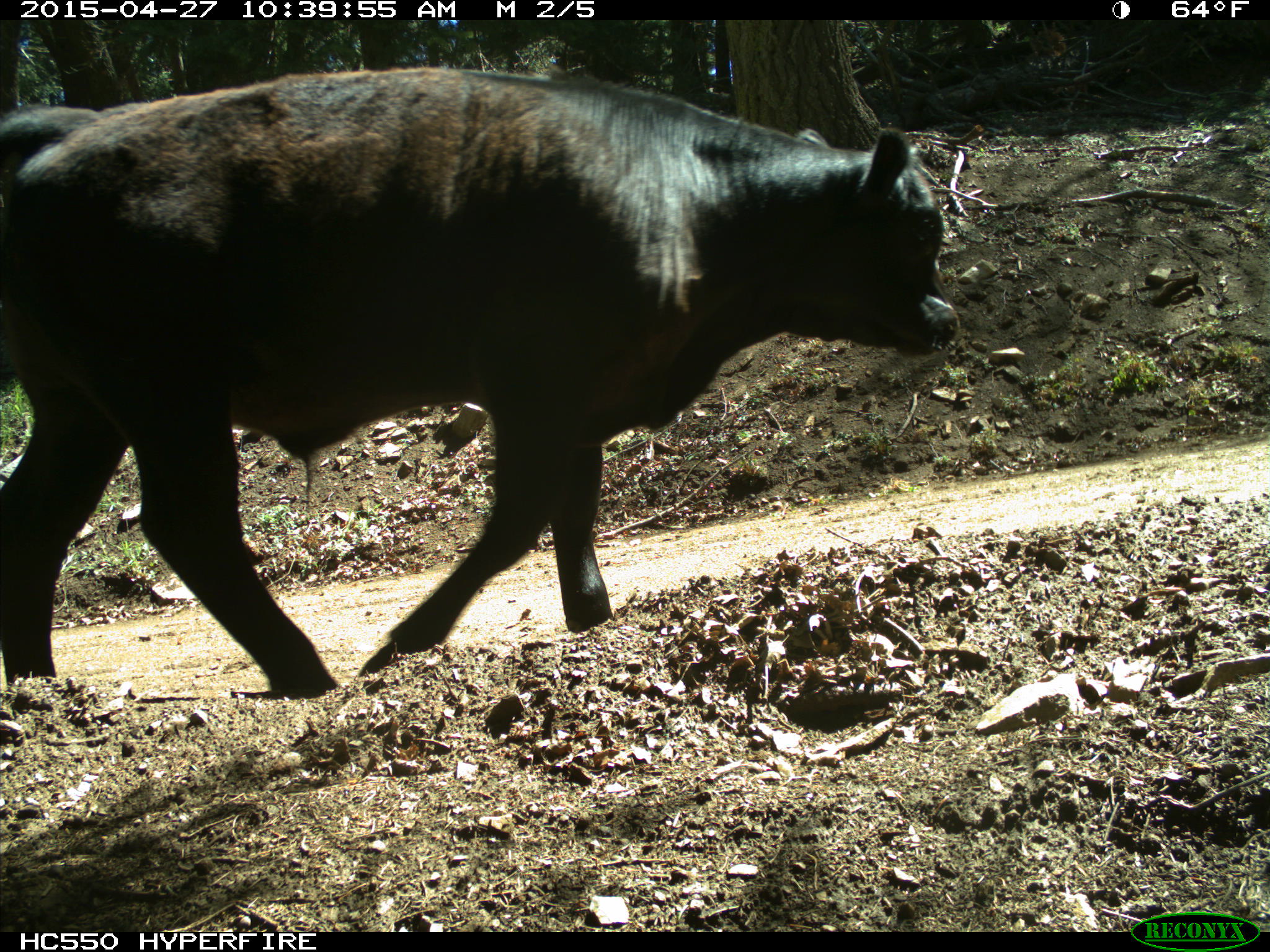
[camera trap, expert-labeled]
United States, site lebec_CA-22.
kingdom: Animalia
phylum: Chordata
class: Mammalia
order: Artiodactyla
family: Bovidae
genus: Bos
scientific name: Bos taurus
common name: domestic cow